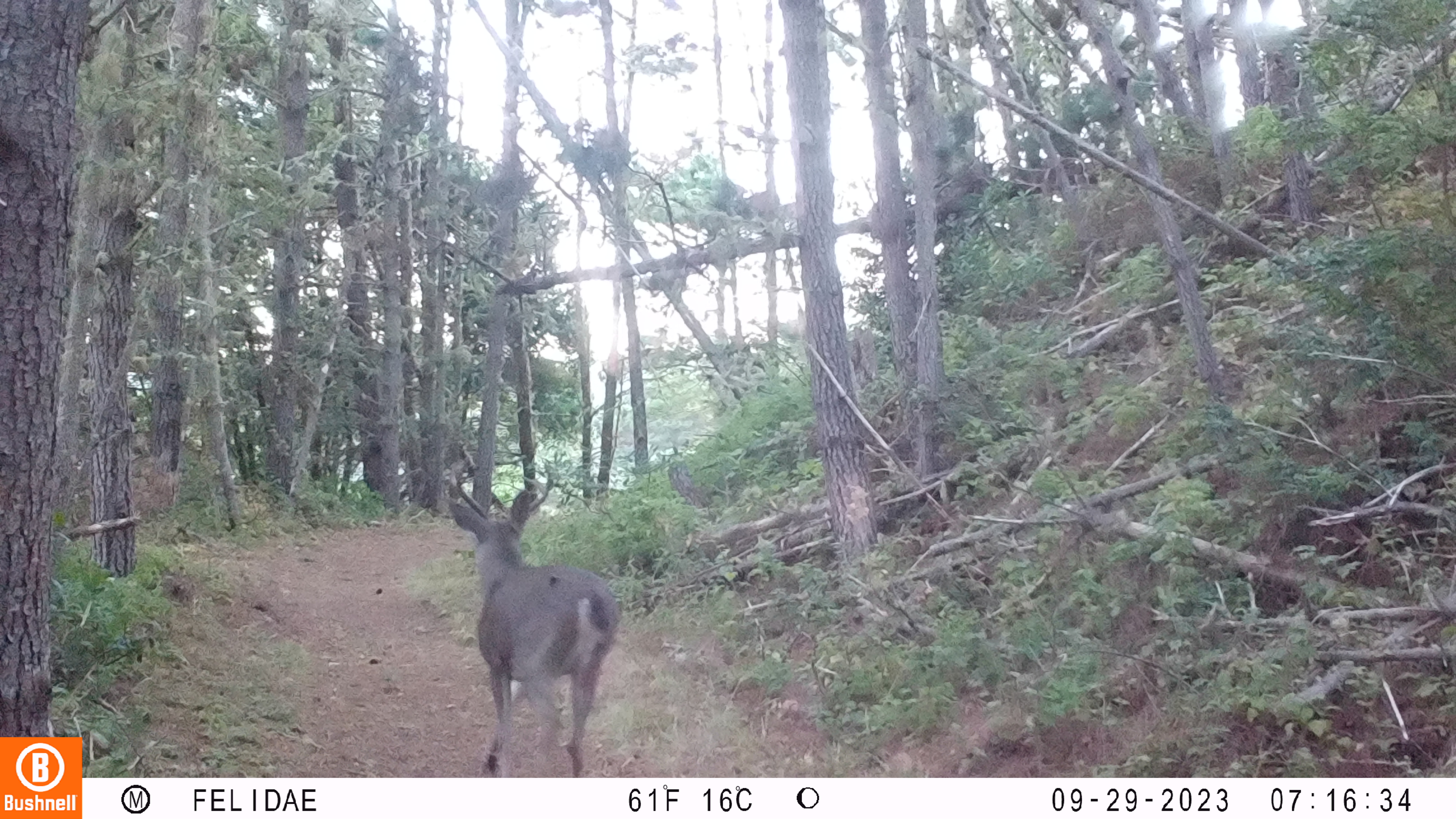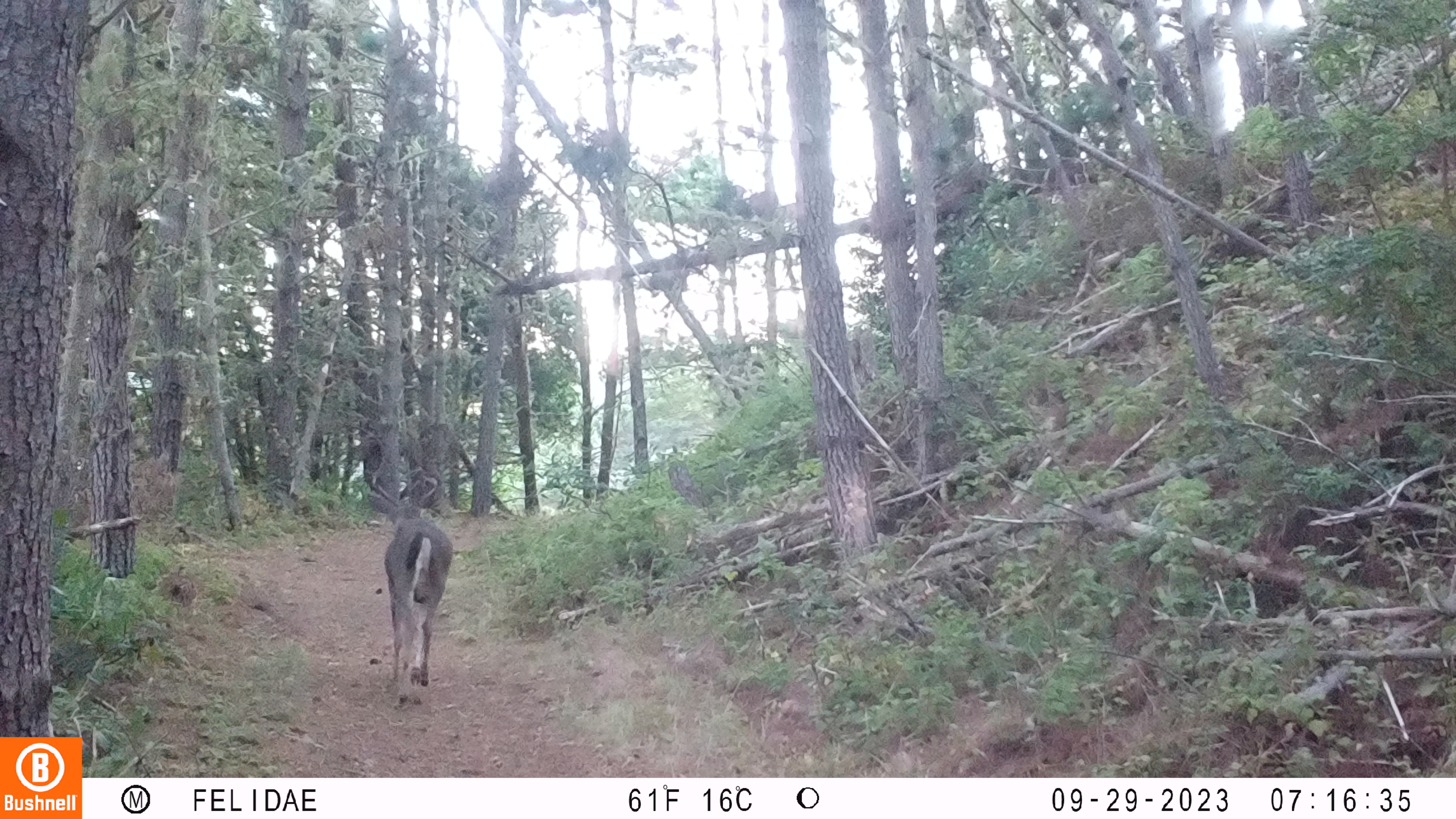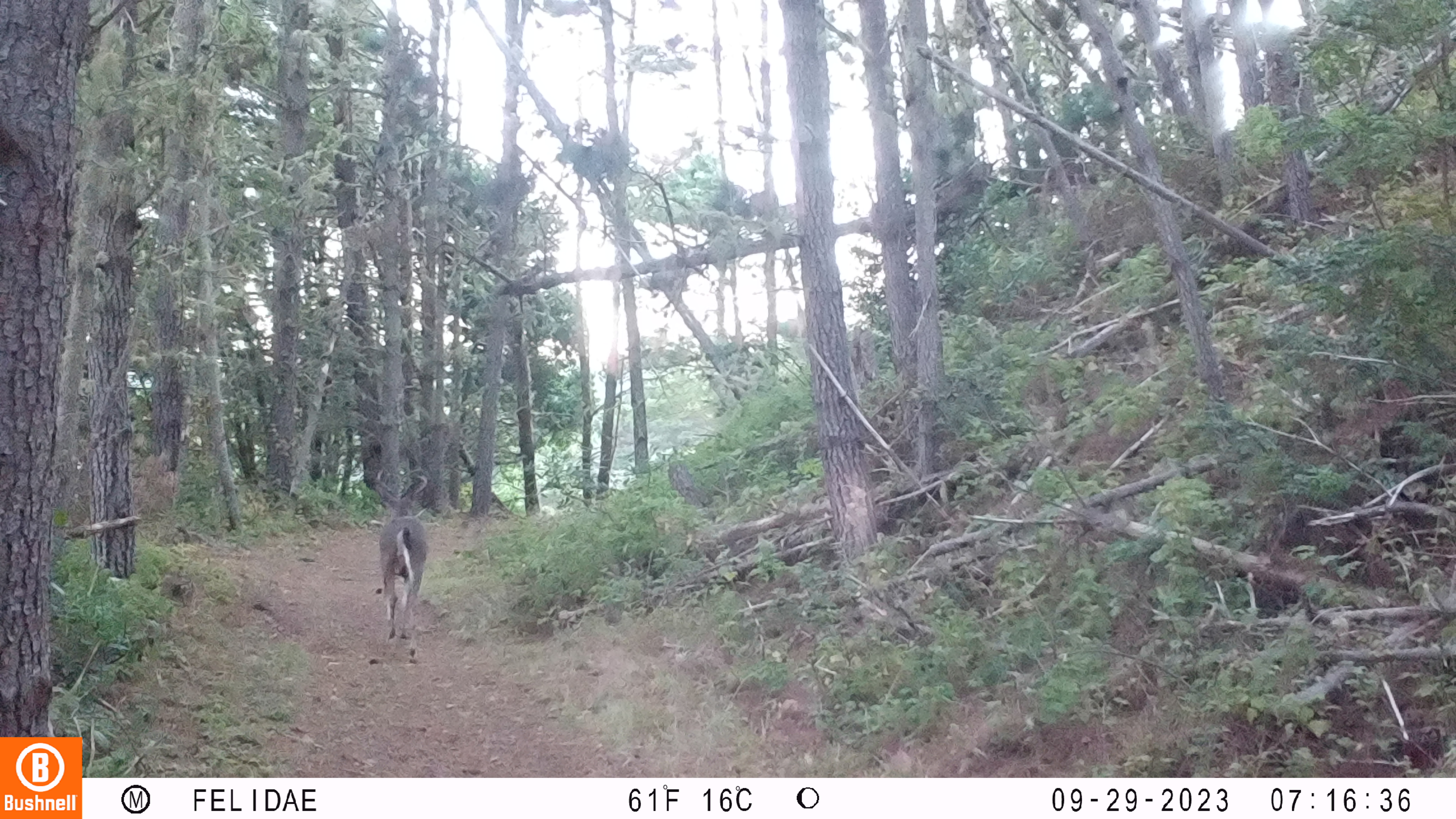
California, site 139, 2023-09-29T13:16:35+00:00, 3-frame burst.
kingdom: Animalia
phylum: Chordata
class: Mammalia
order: Artiodactyla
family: Cervidae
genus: Odocoileus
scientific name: Odocoileus hemionus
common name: mule deer